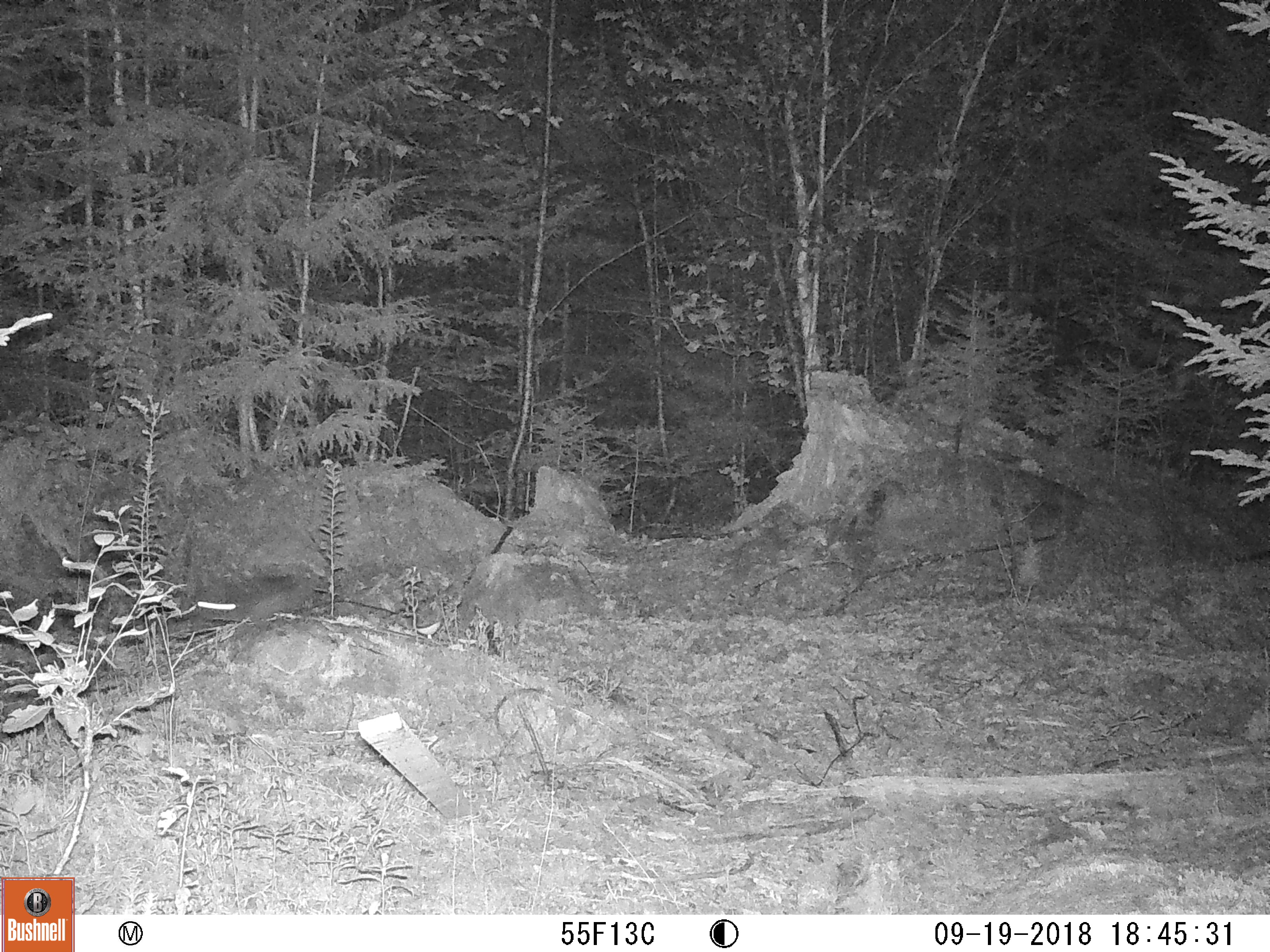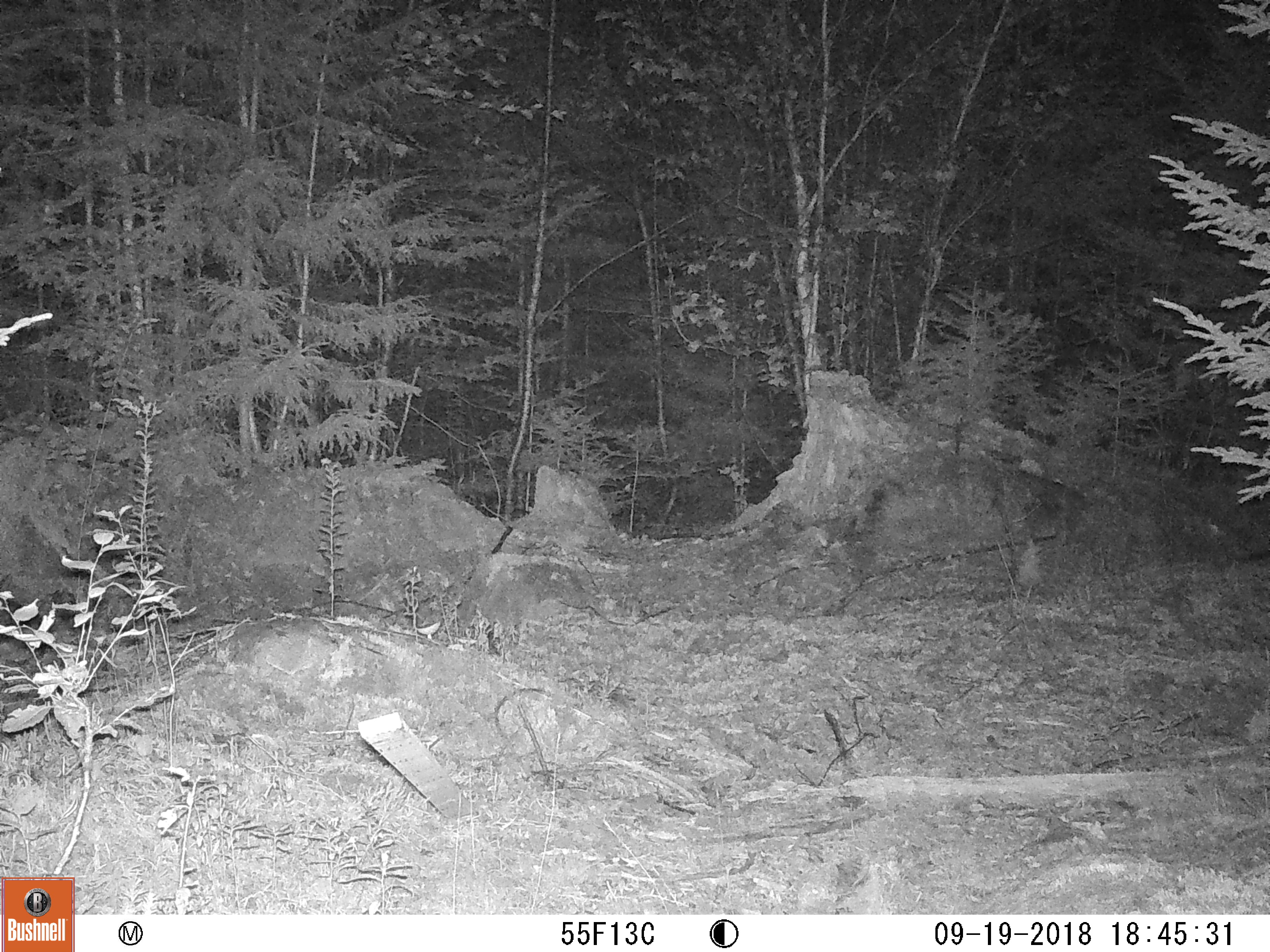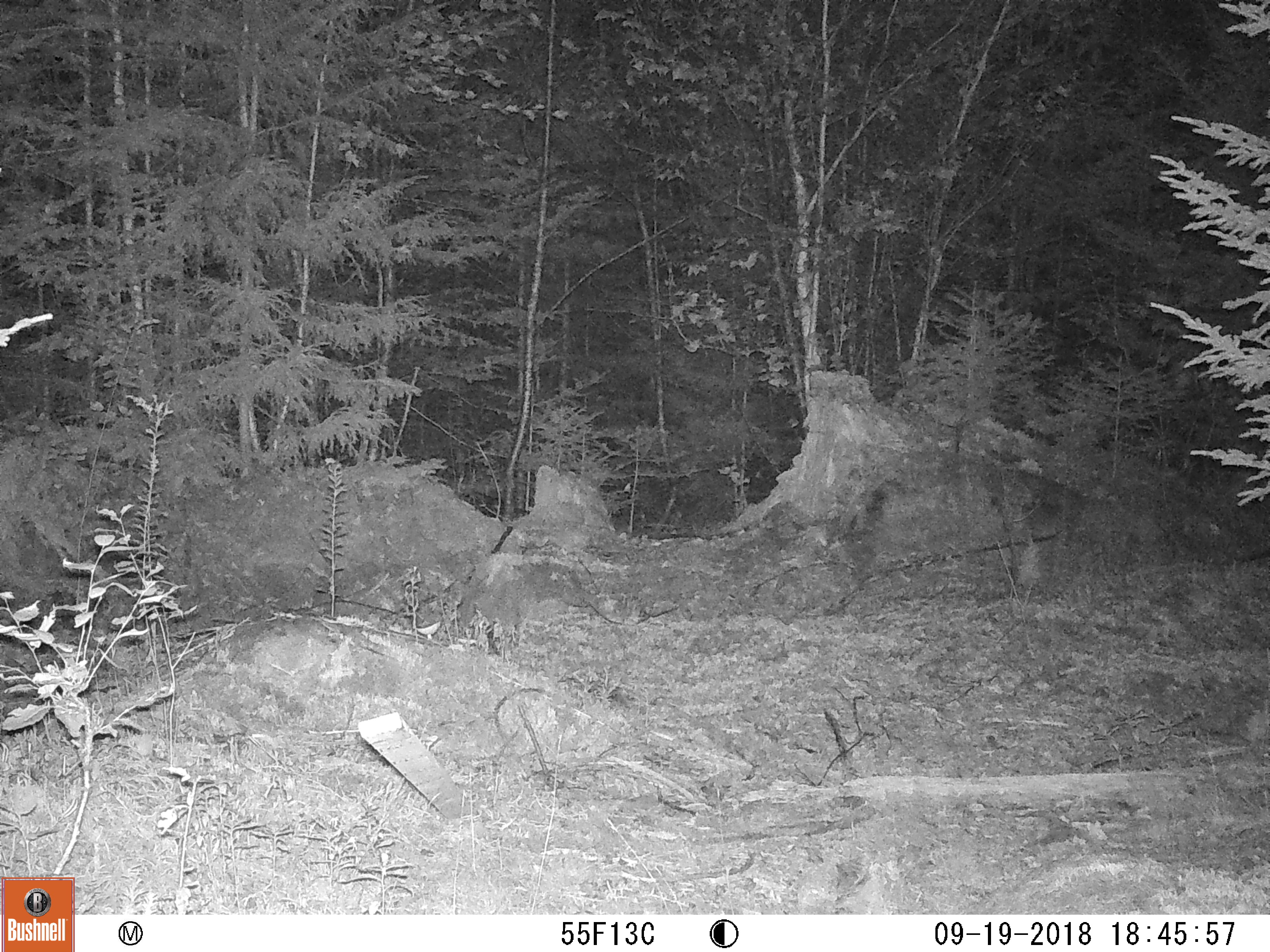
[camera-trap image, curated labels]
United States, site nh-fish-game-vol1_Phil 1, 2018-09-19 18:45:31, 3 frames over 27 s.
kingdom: Animalia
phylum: Chordata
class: Mammalia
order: Lagomorpha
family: Leporidae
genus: Lepus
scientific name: Lepus americanus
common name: snowshoe hare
Snowshoe hare (Lepus americanus).